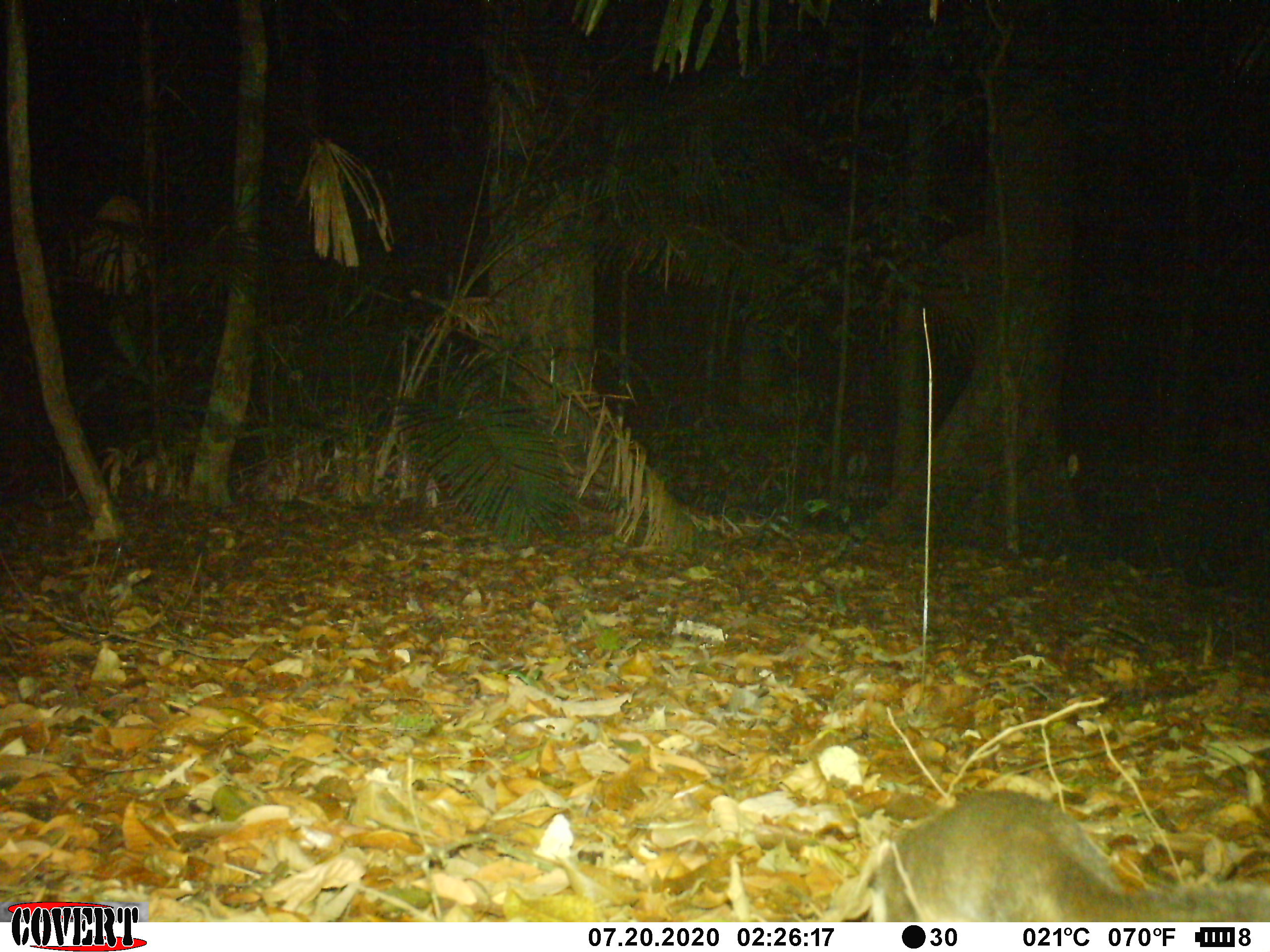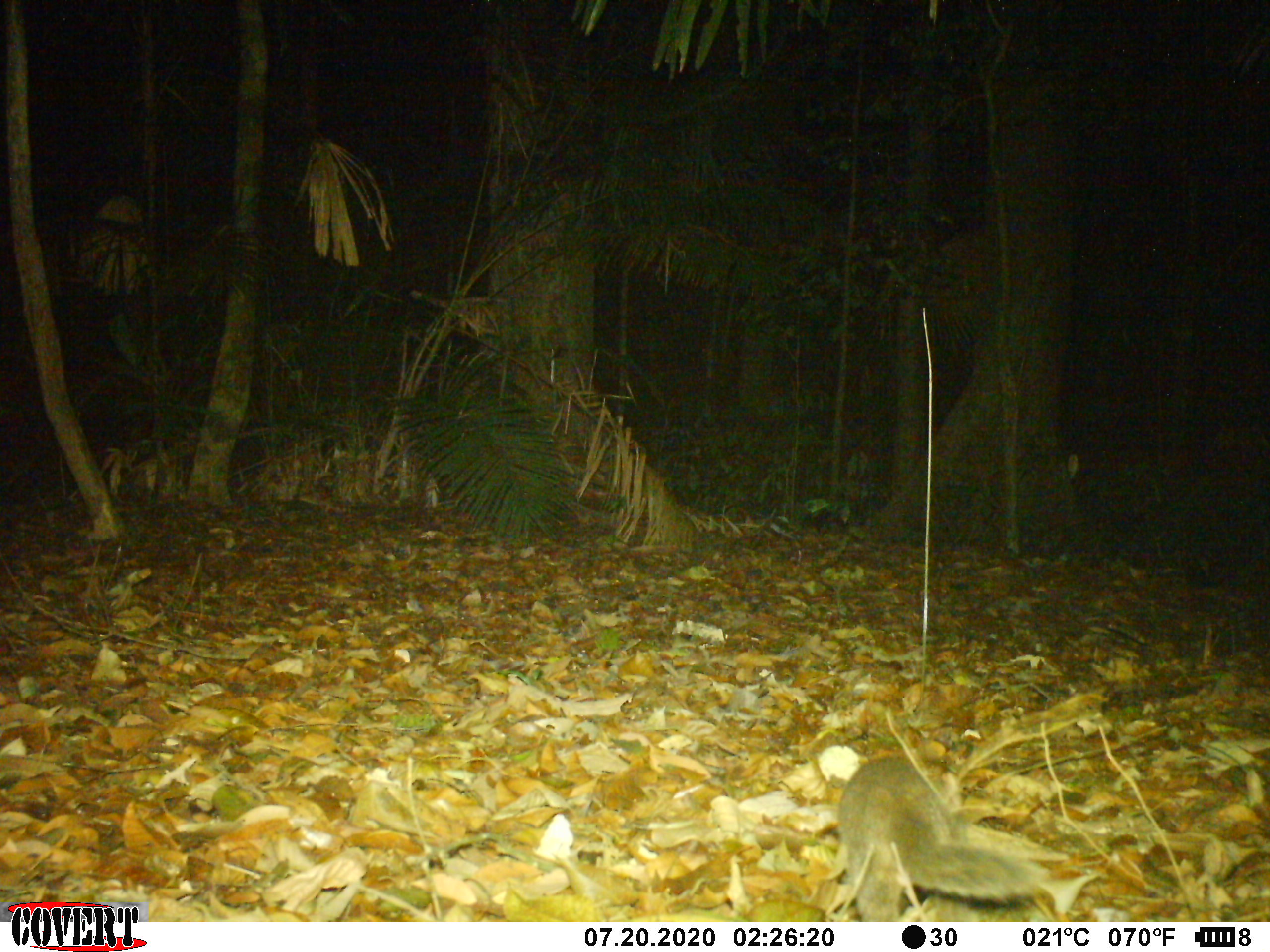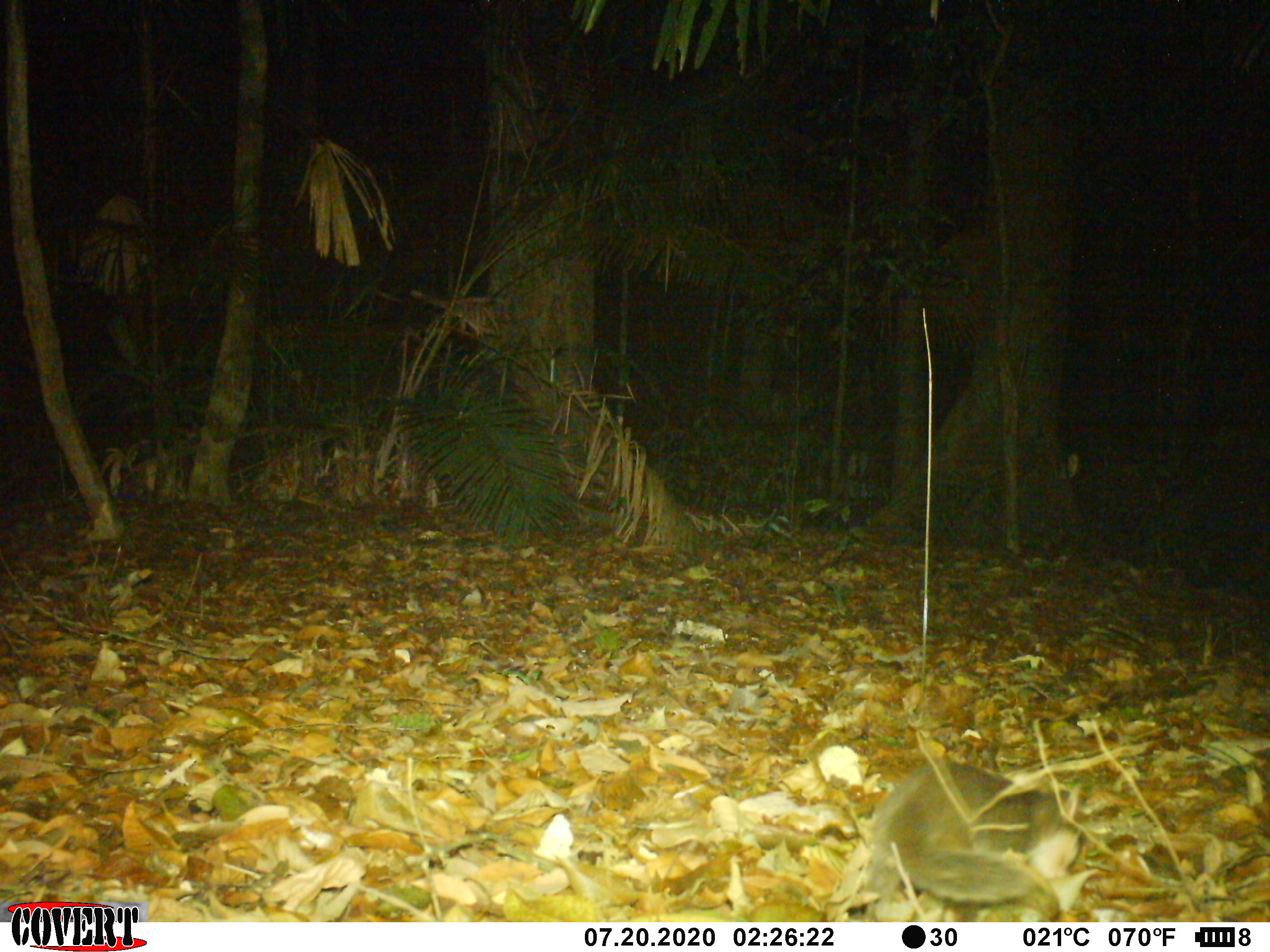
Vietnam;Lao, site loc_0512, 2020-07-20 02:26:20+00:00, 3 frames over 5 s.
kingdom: Animalia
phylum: Chordata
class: Mammalia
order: Carnivora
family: Mustelidae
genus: Melogale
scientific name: Melogale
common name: ferret badger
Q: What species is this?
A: Ferret badger (Melogale).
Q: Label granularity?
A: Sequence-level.